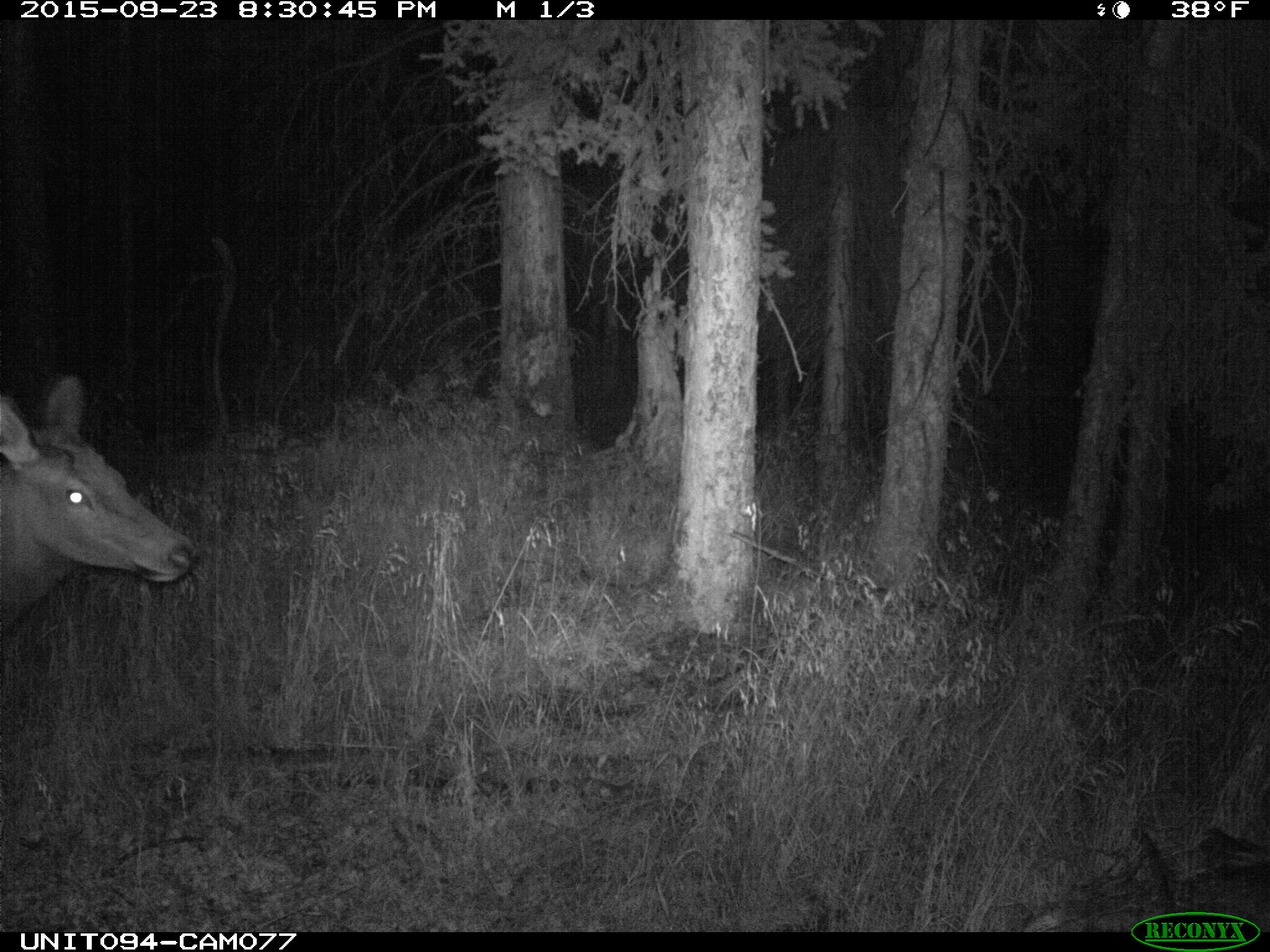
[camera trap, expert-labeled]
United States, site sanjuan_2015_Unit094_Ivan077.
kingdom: Animalia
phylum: Chordata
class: Mammalia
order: Artiodactyla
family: Cervidae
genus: Cervus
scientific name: Cervus elaphus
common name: red deer